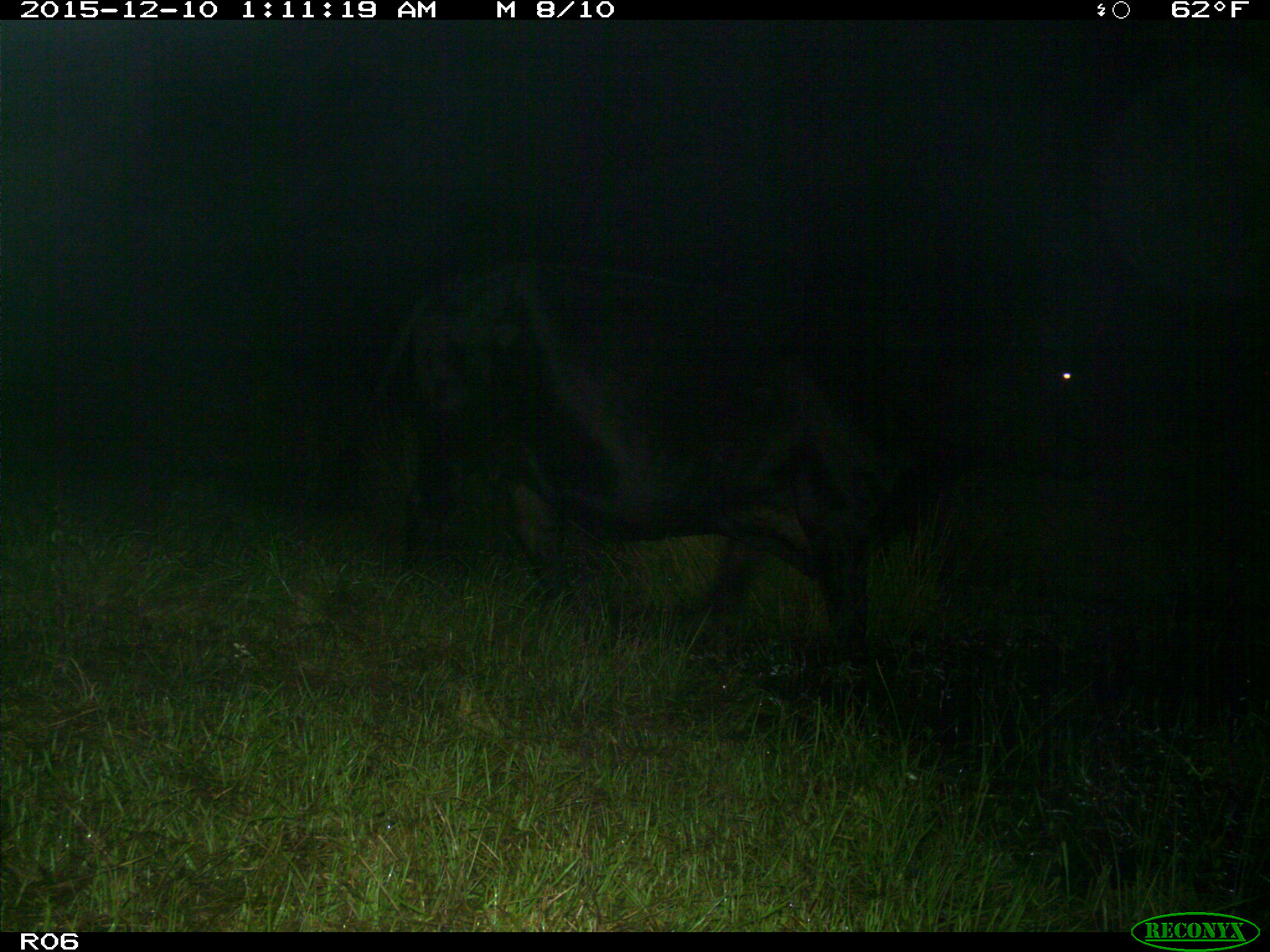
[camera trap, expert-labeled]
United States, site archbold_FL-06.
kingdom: Animalia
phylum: Chordata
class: Mammalia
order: Artiodactyla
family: Bovidae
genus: Bos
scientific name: Bos taurus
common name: domestic cow